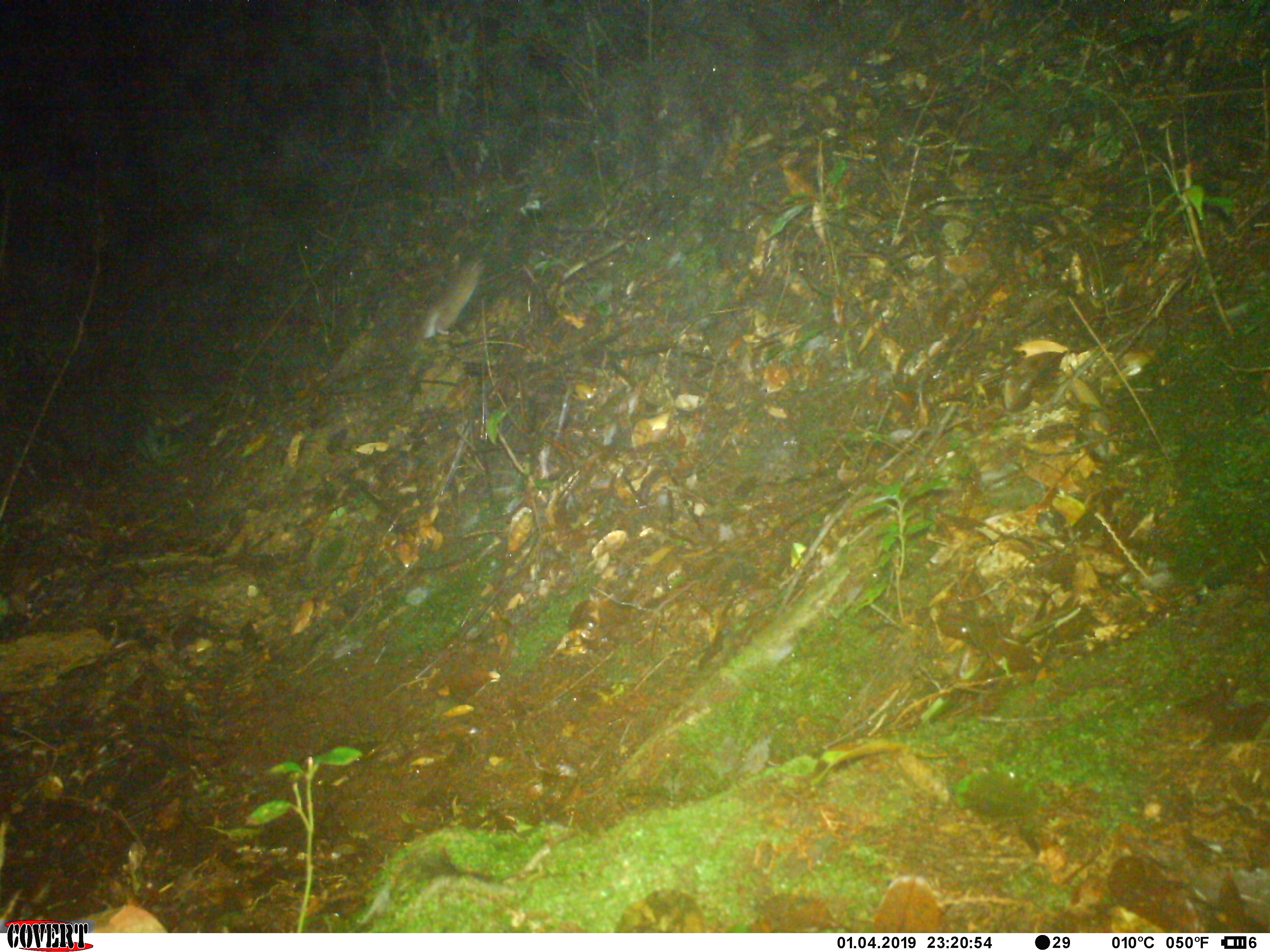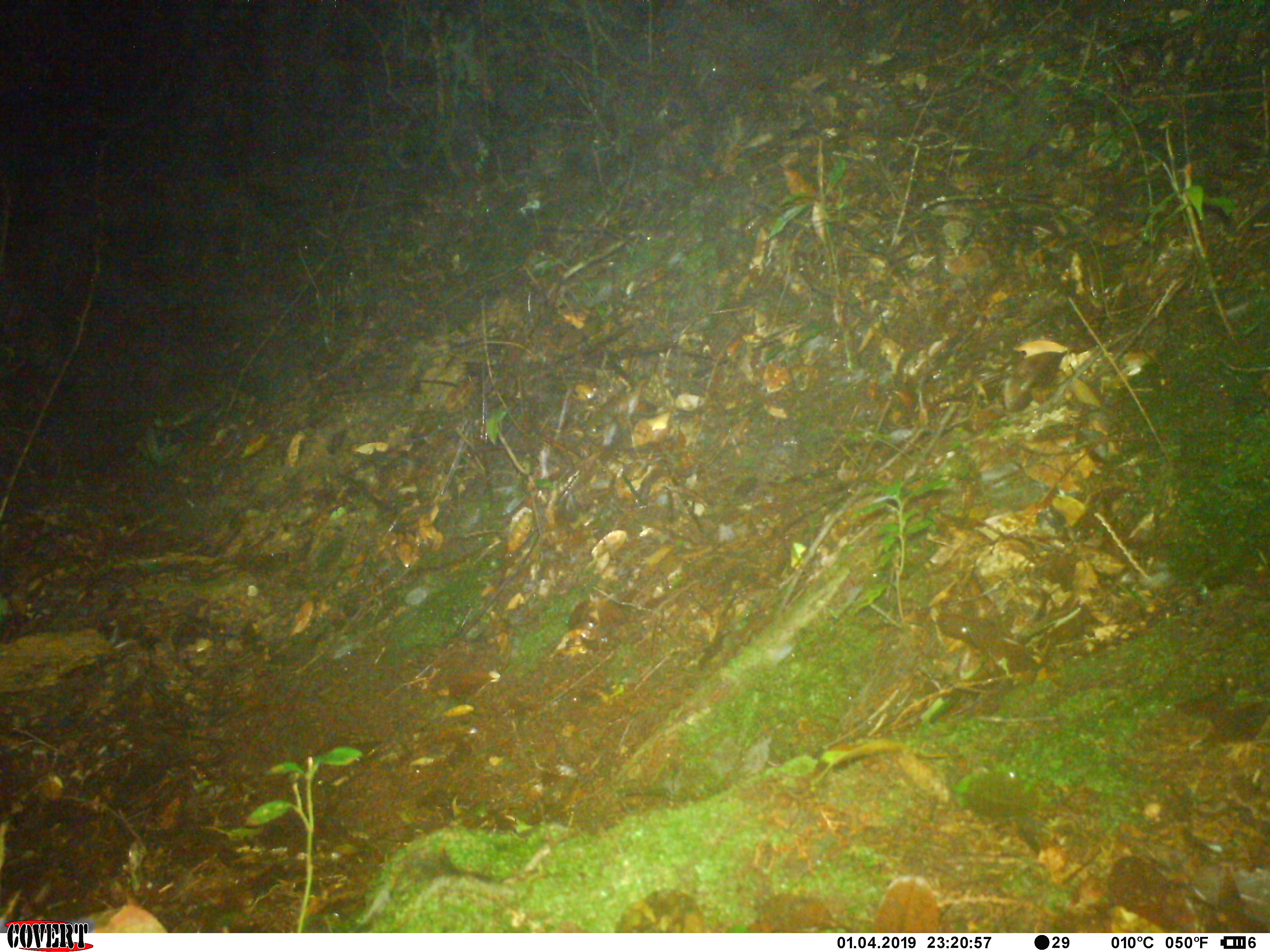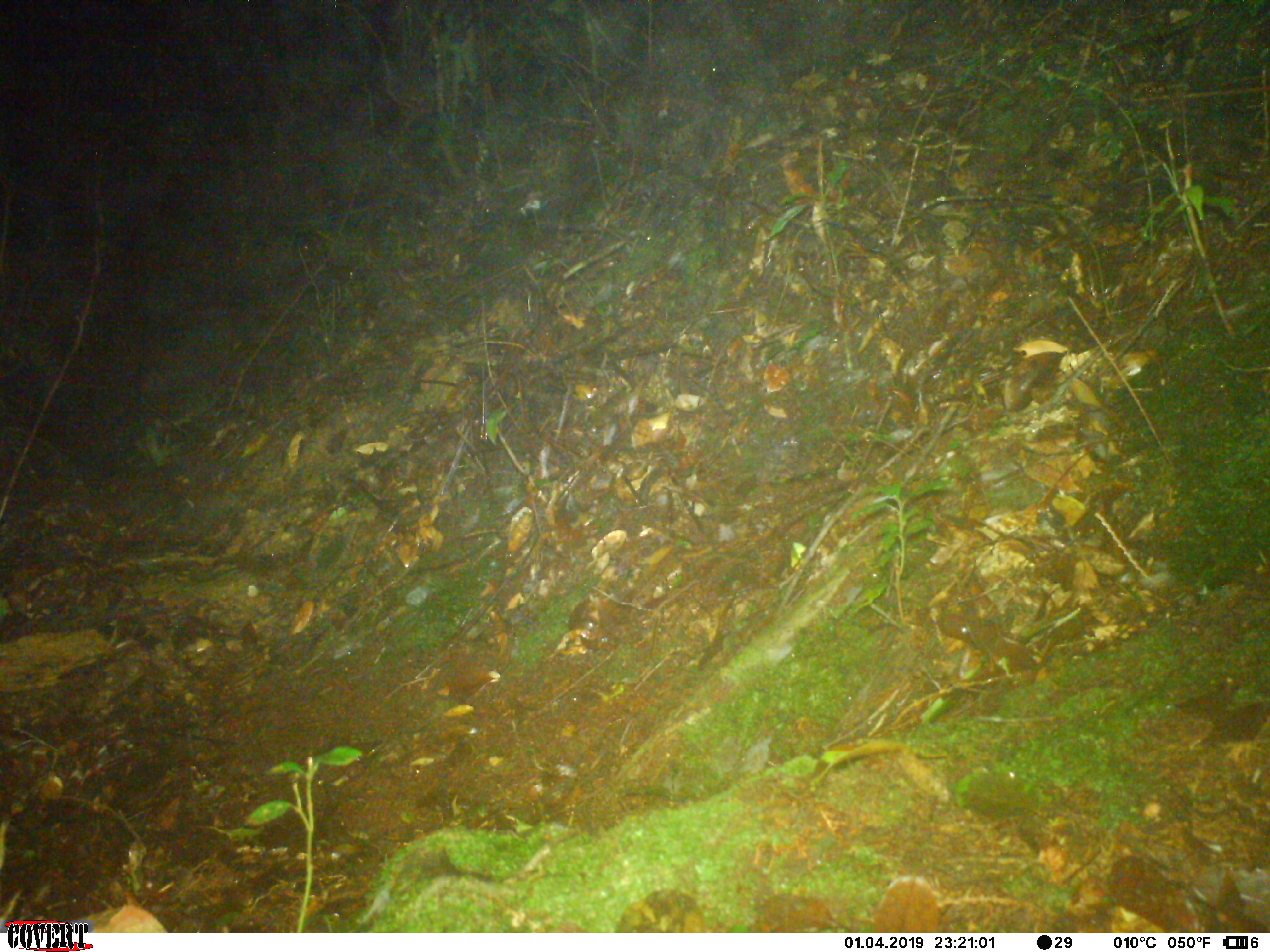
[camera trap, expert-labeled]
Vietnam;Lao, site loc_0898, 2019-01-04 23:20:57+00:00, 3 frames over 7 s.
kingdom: Animalia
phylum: Chordata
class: Mammalia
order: Rodentia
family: Muridae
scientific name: Muridae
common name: old-world mice and rats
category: unidentified murid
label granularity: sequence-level